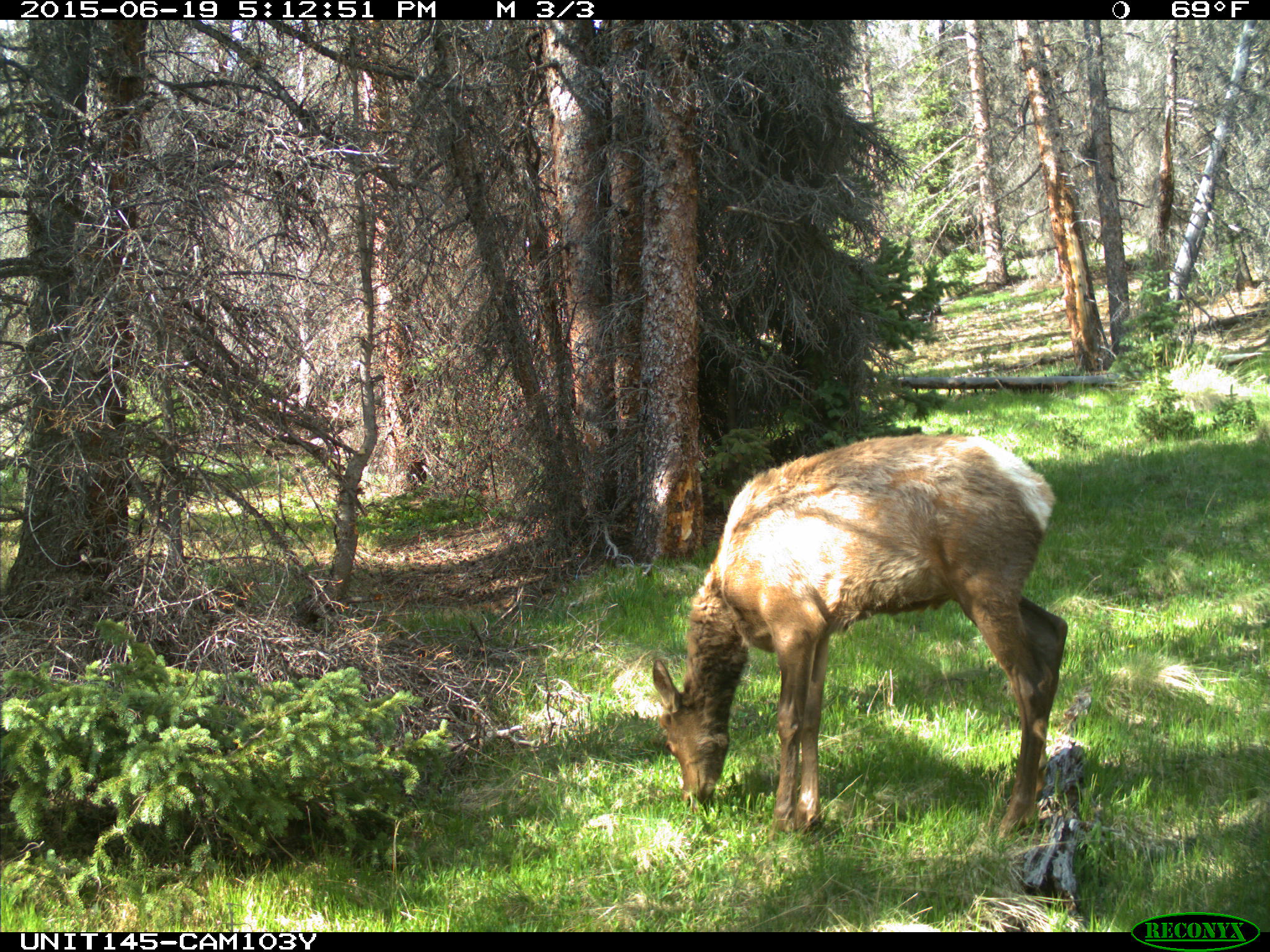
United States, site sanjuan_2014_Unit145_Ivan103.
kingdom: Animalia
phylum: Chordata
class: Mammalia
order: Artiodactyla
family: Cervidae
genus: Cervus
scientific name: Cervus elaphus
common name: red deer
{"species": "Cervus elaphus (red deer)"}